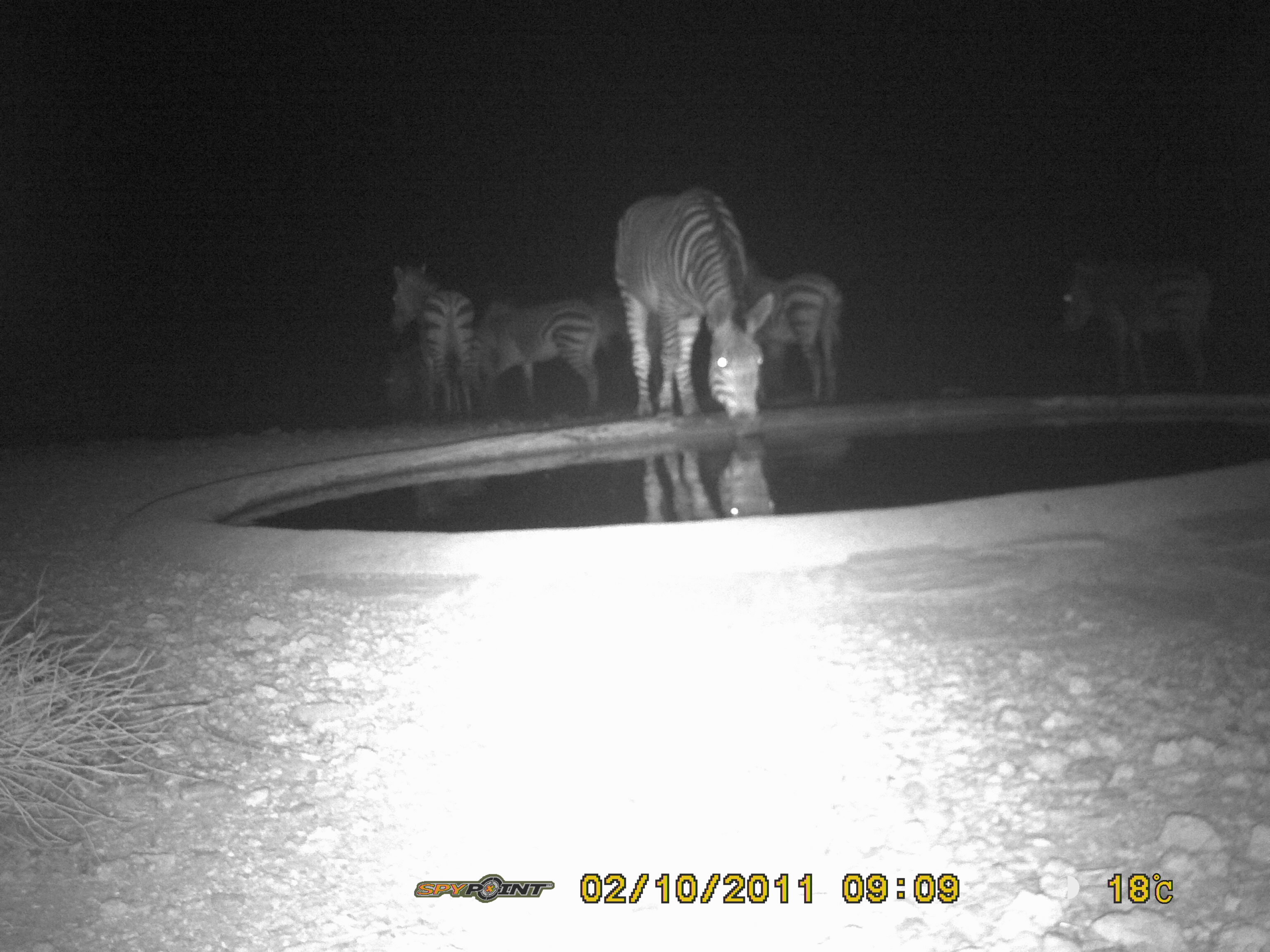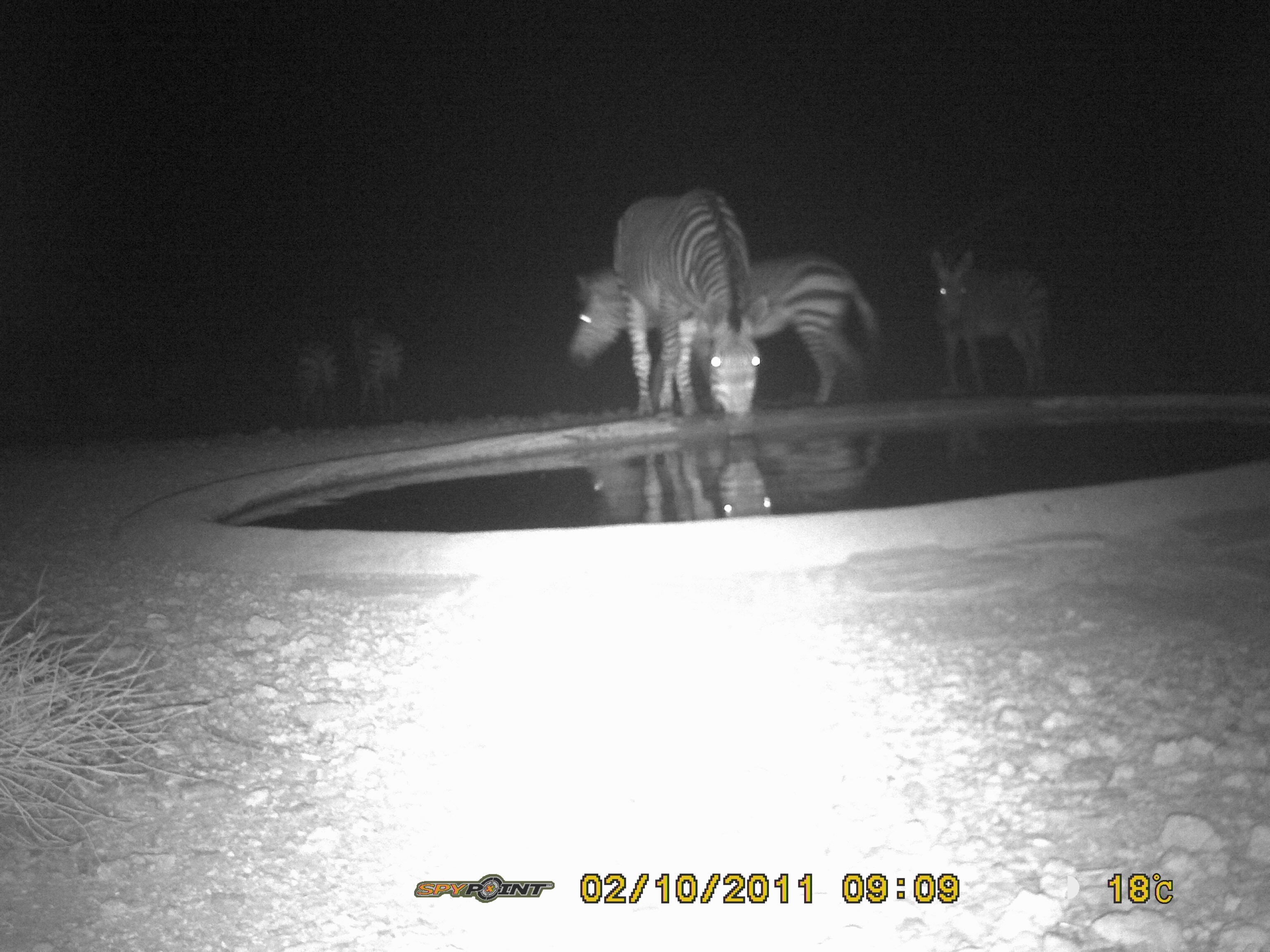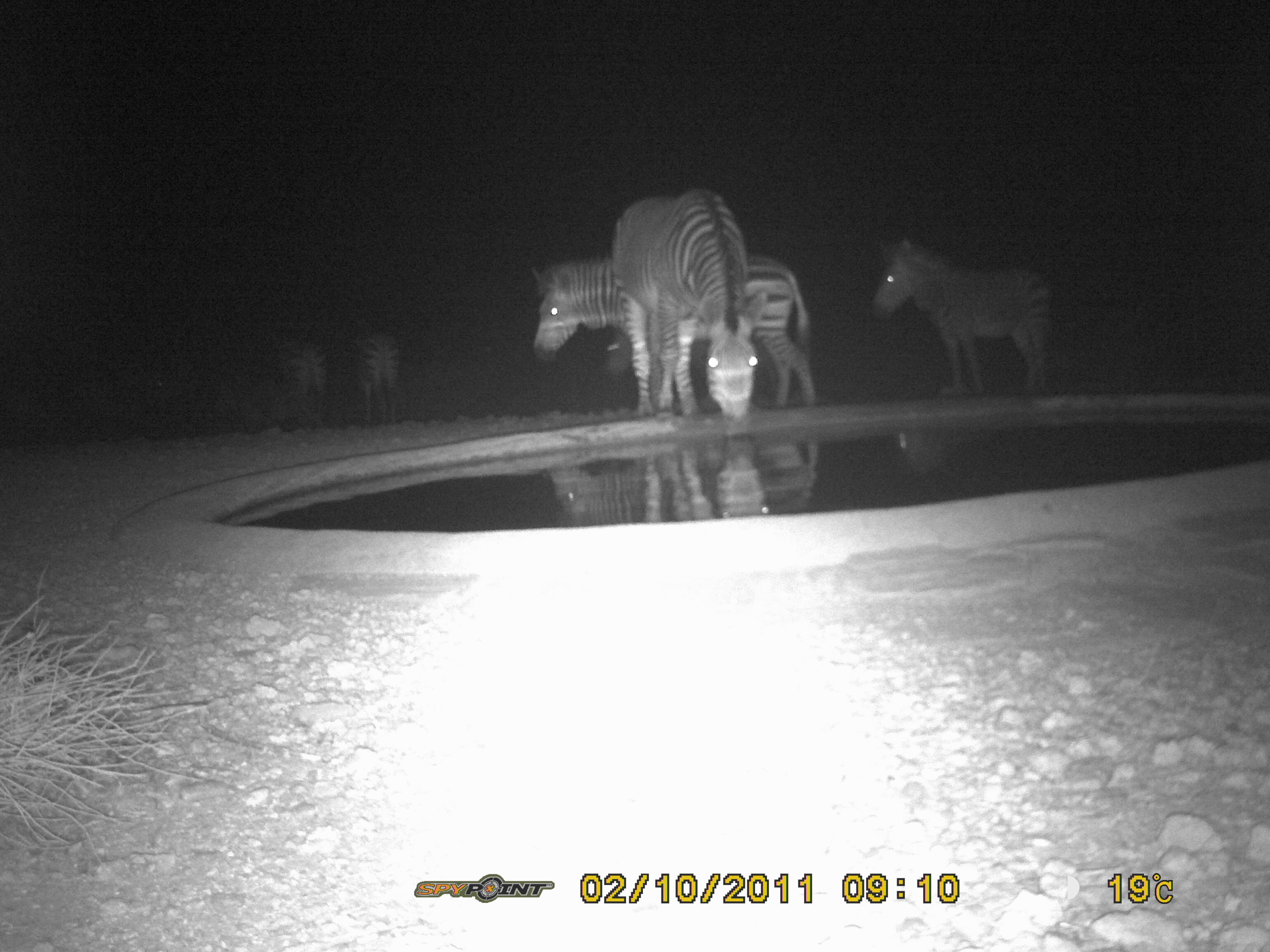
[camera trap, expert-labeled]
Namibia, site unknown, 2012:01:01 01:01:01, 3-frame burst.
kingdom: Animalia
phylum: Chordata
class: Mammalia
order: Perissodactyla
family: Equidae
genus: Equus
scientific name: Equus zebra hartmannae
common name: hartmann's mountain zebra